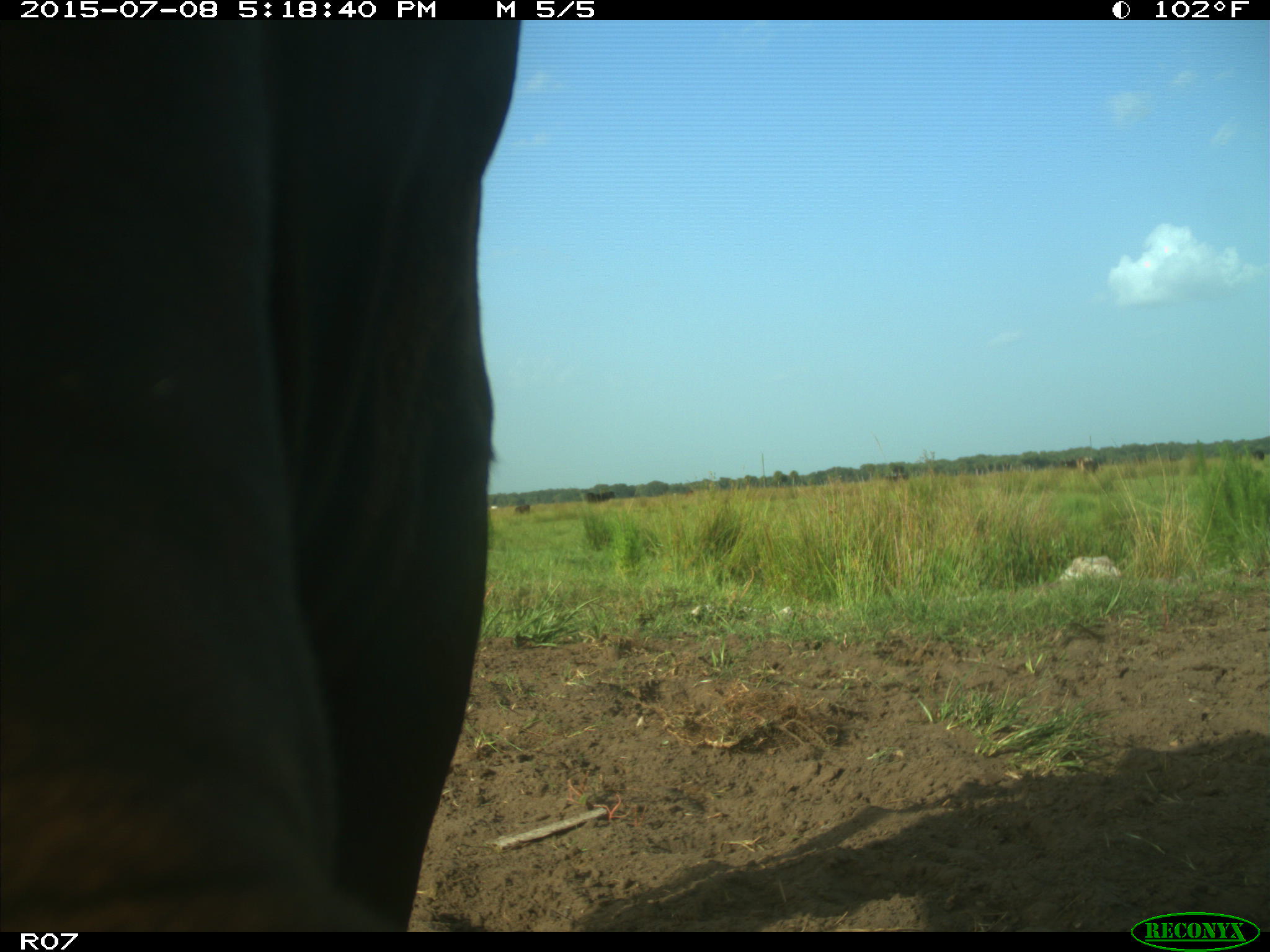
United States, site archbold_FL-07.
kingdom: Animalia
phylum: Chordata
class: Mammalia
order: Artiodactyla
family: Bovidae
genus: Bos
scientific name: Bos taurus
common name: domestic cow